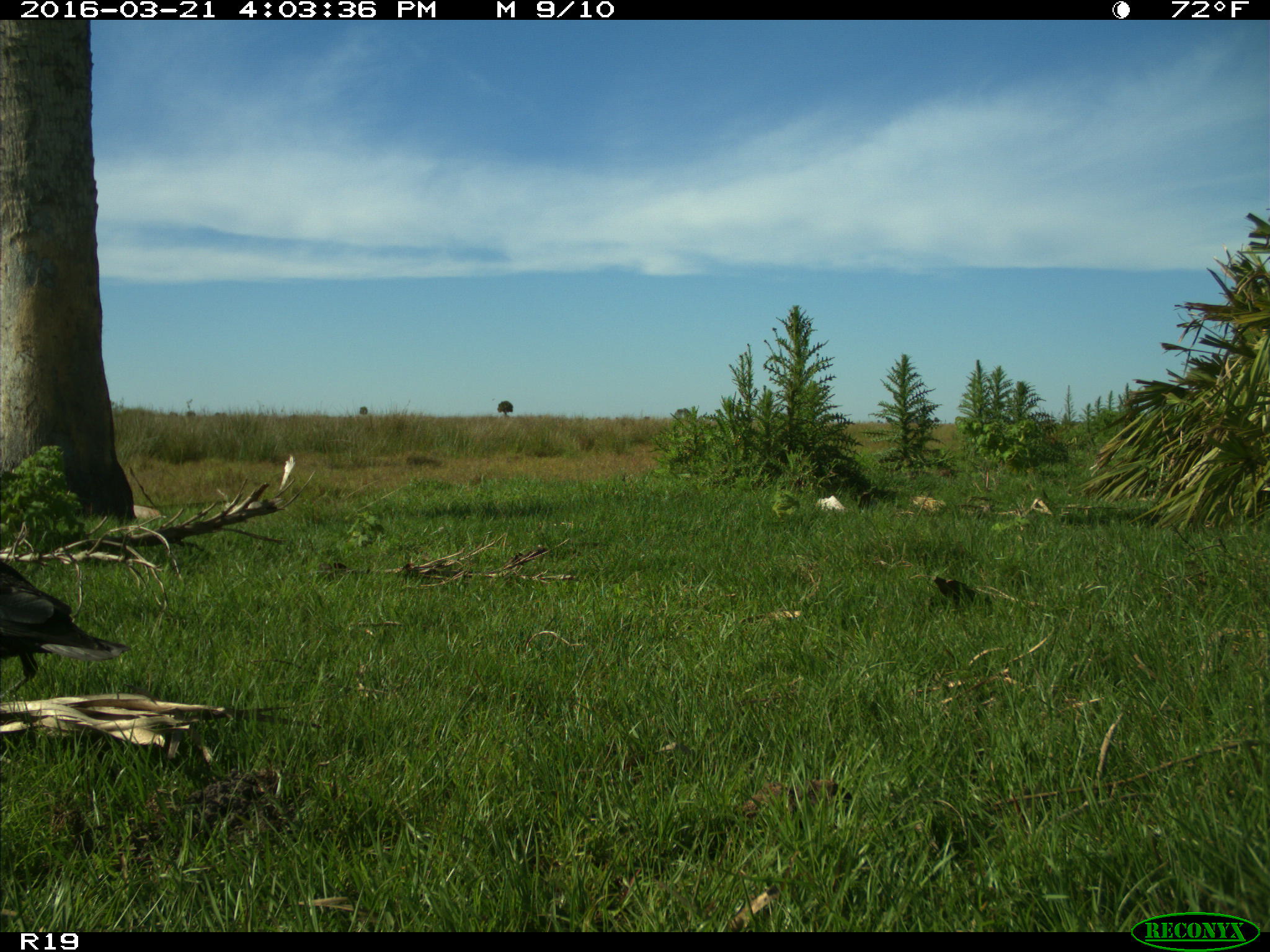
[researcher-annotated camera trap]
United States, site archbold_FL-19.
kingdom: Animalia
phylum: Chordata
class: Aves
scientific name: Aves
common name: birds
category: unidentified bird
Unidentified bird (birds) (Aves).